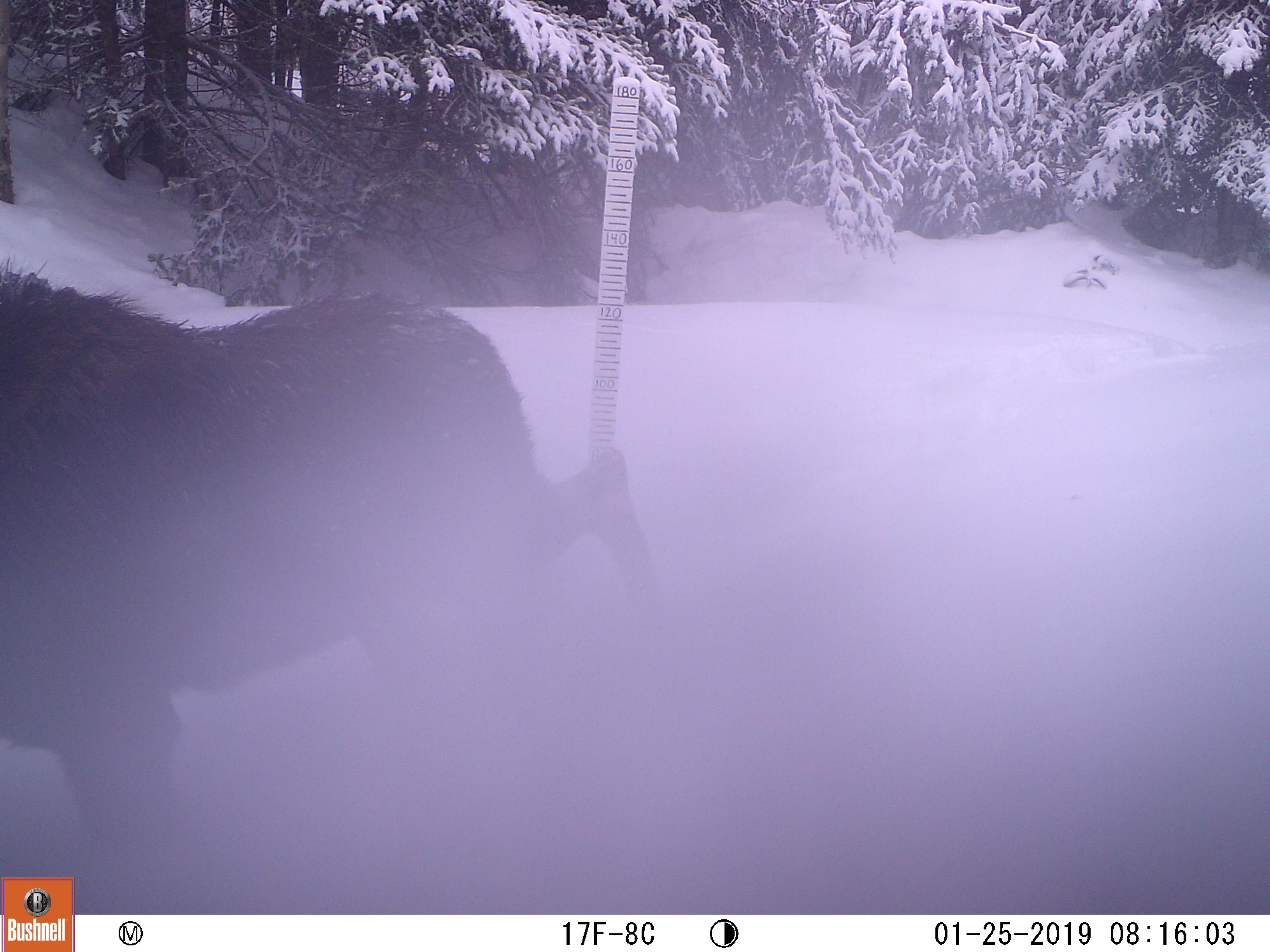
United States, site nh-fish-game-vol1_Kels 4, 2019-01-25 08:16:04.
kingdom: Animalia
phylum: Chordata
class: Mammalia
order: Artiodactyla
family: Cervidae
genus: Alces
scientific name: Alces alces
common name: moose